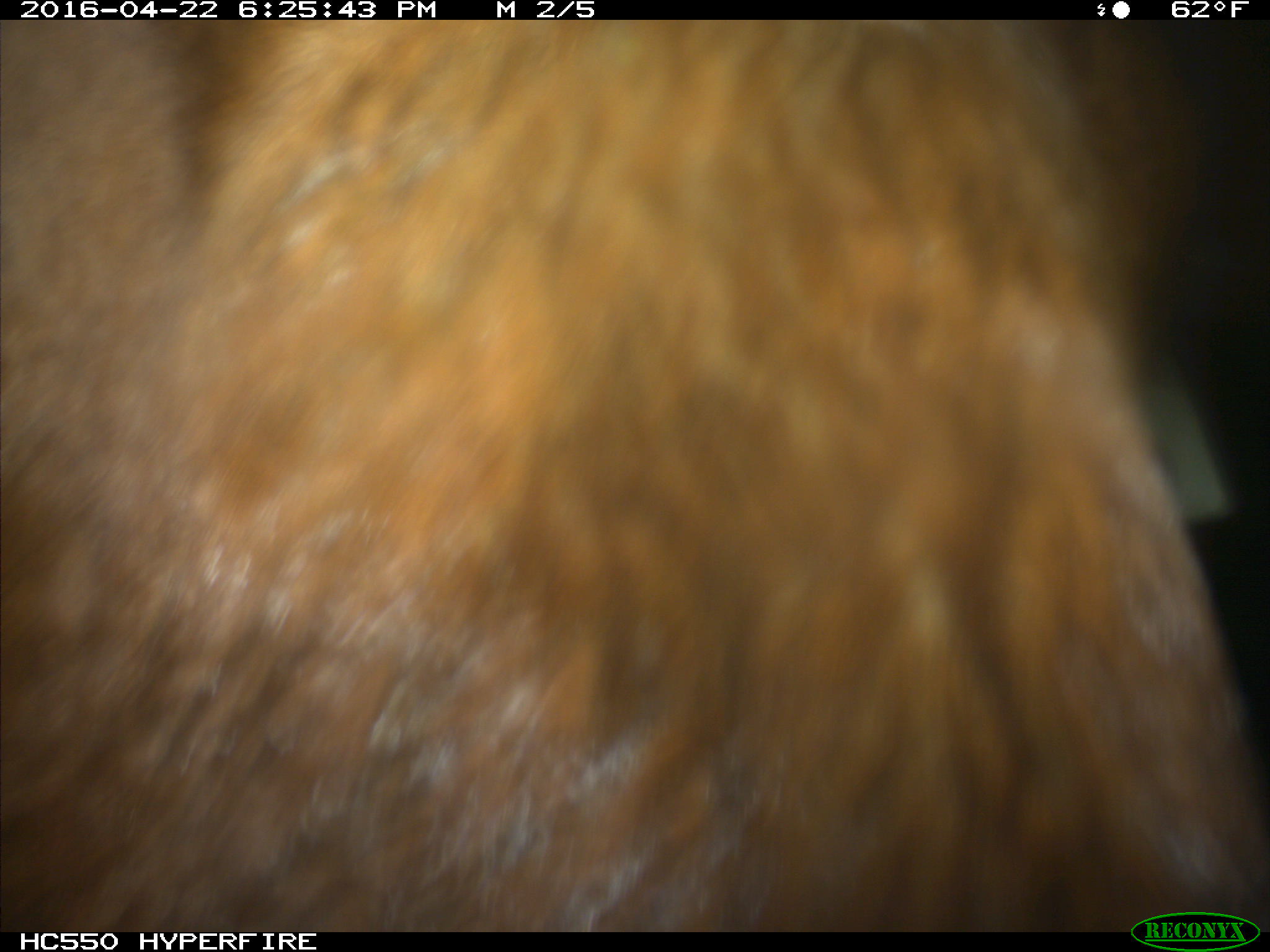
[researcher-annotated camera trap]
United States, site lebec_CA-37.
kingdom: Animalia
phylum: Chordata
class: Mammalia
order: Artiodactyla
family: Bovidae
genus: Bos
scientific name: Bos taurus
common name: domestic cow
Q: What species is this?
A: Bos taurus (domestic cow).